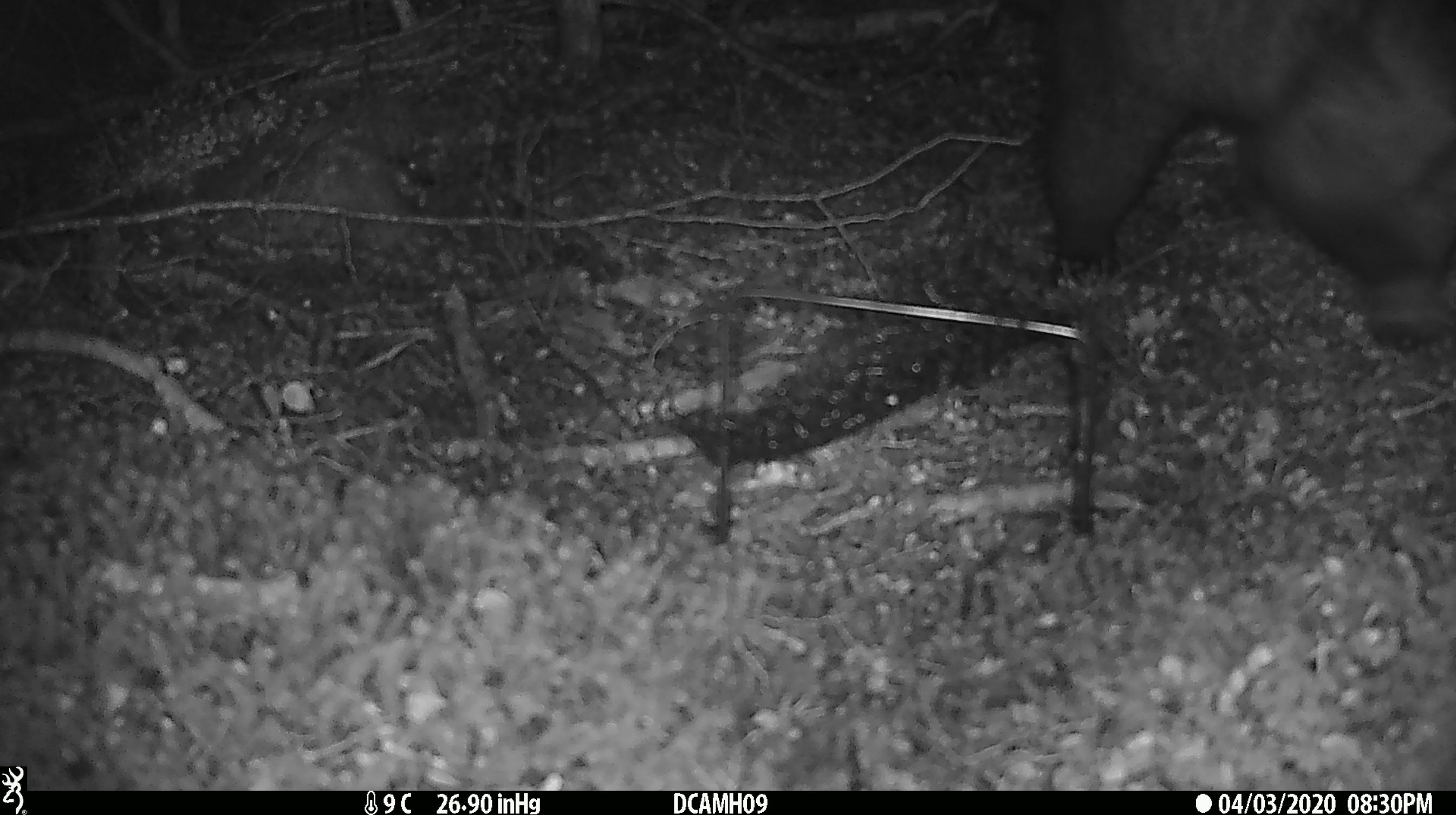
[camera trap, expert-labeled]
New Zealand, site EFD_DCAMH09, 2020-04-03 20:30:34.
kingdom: Animalia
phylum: Chordata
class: Mammalia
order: Diprotodontia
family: Phalangeridae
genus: Trichosurus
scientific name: Trichosurus vulpecula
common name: common brushtail possum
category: possum